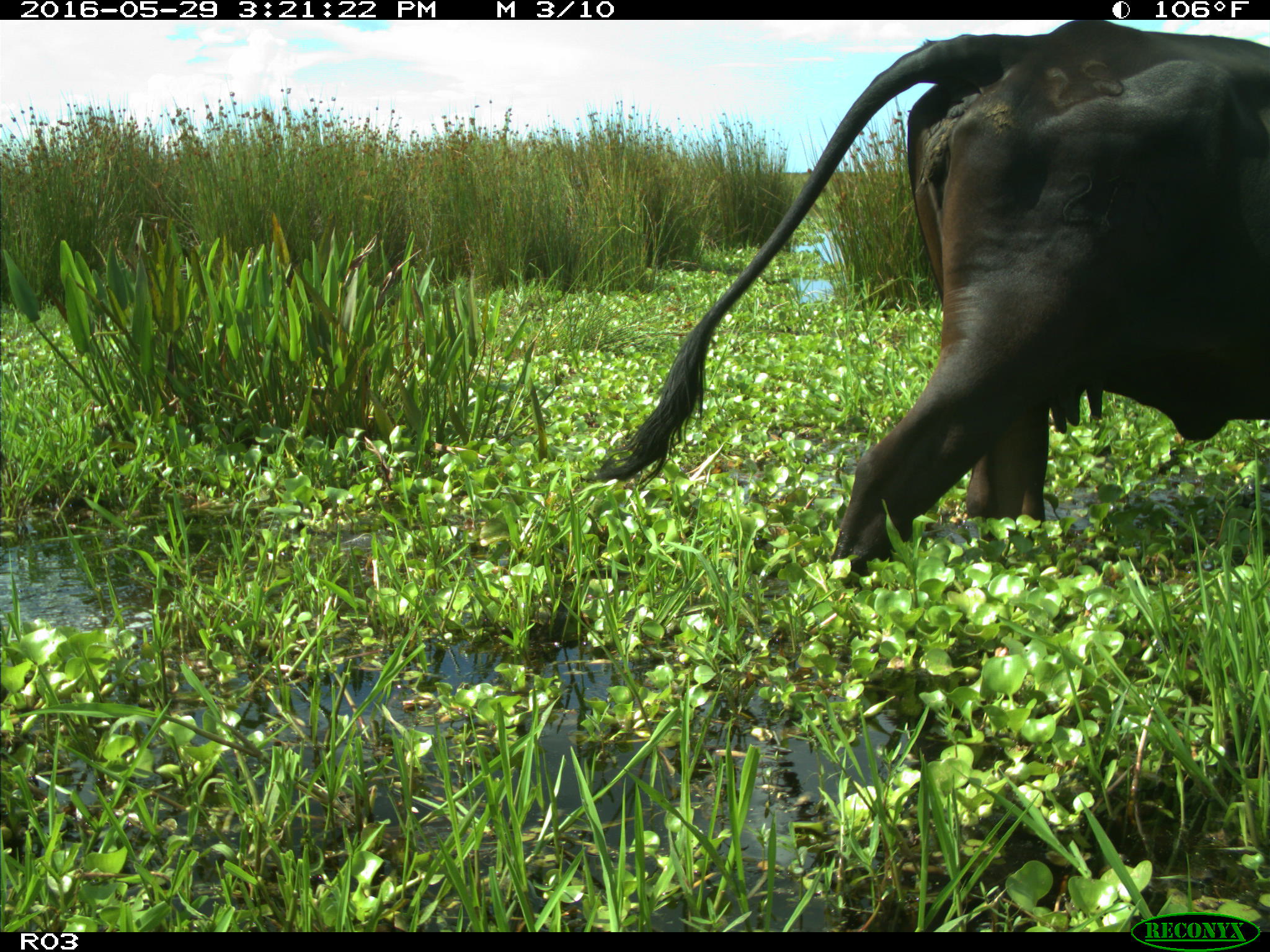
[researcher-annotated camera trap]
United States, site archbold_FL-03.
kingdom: Animalia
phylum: Chordata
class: Mammalia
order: Artiodactyla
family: Bovidae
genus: Bos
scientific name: Bos taurus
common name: domestic cow